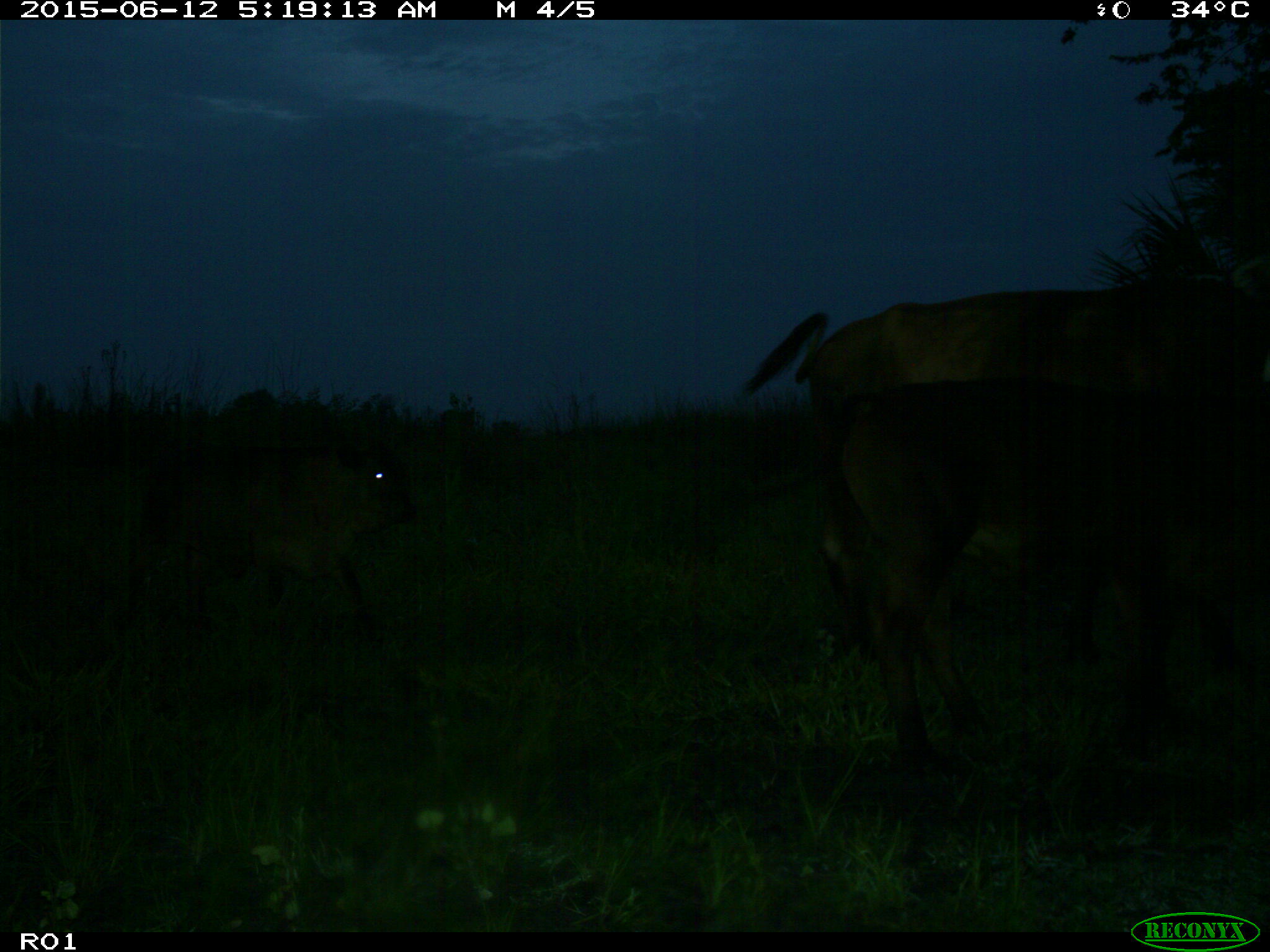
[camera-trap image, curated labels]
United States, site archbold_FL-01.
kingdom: Animalia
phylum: Chordata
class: Mammalia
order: Artiodactyla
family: Bovidae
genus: Bos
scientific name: Bos taurus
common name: domestic cow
Bos taurus (domestic cow).